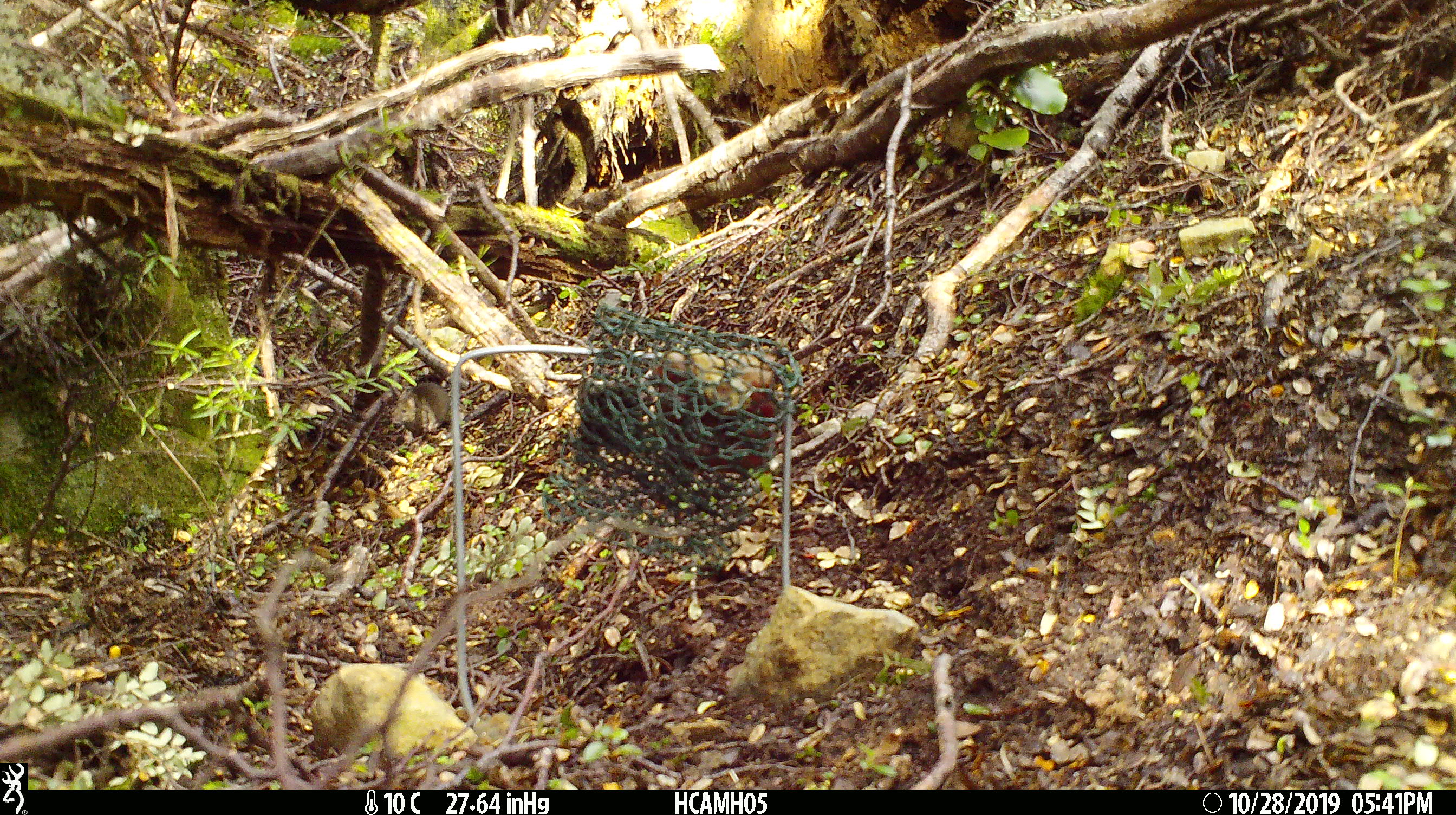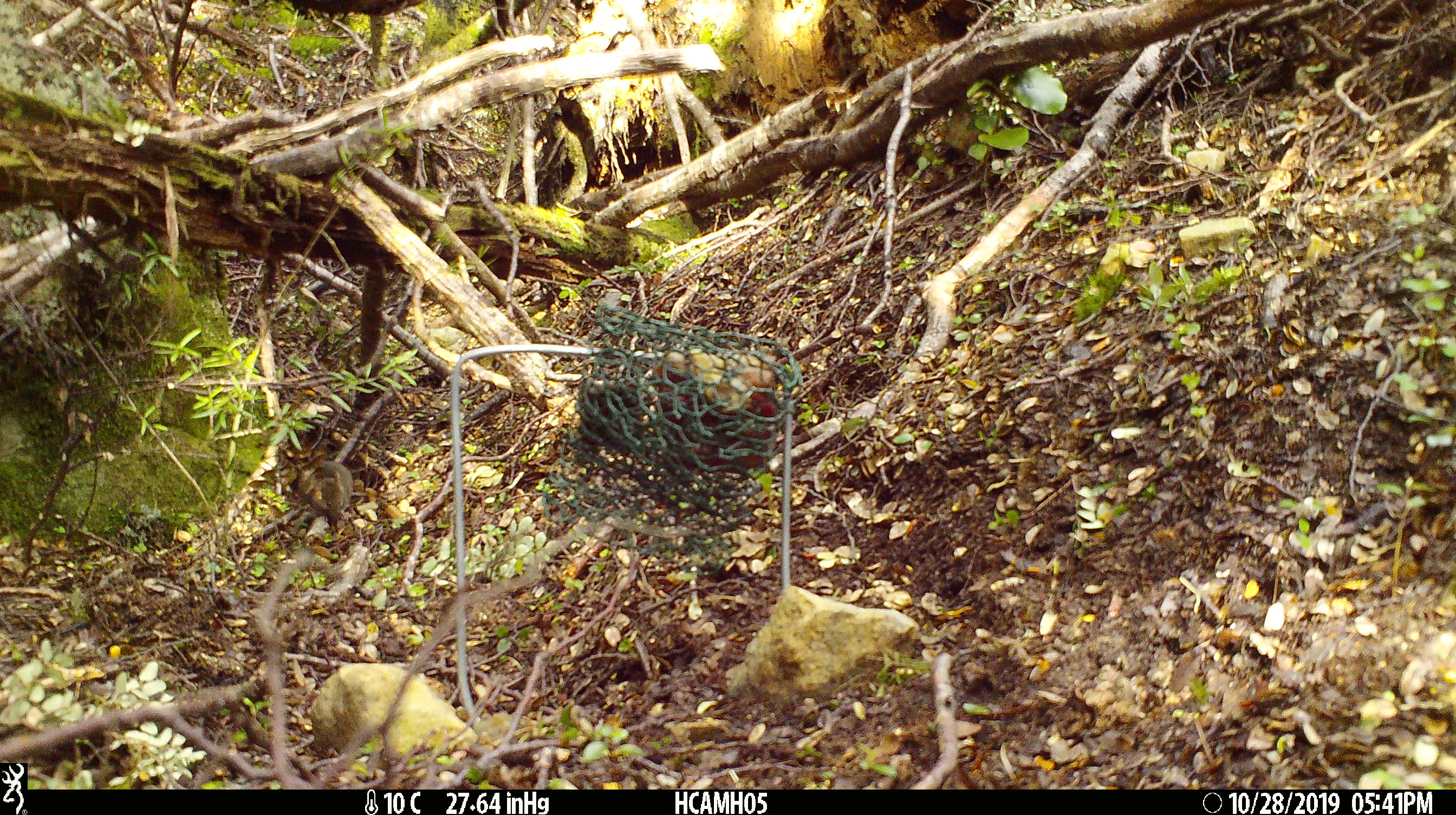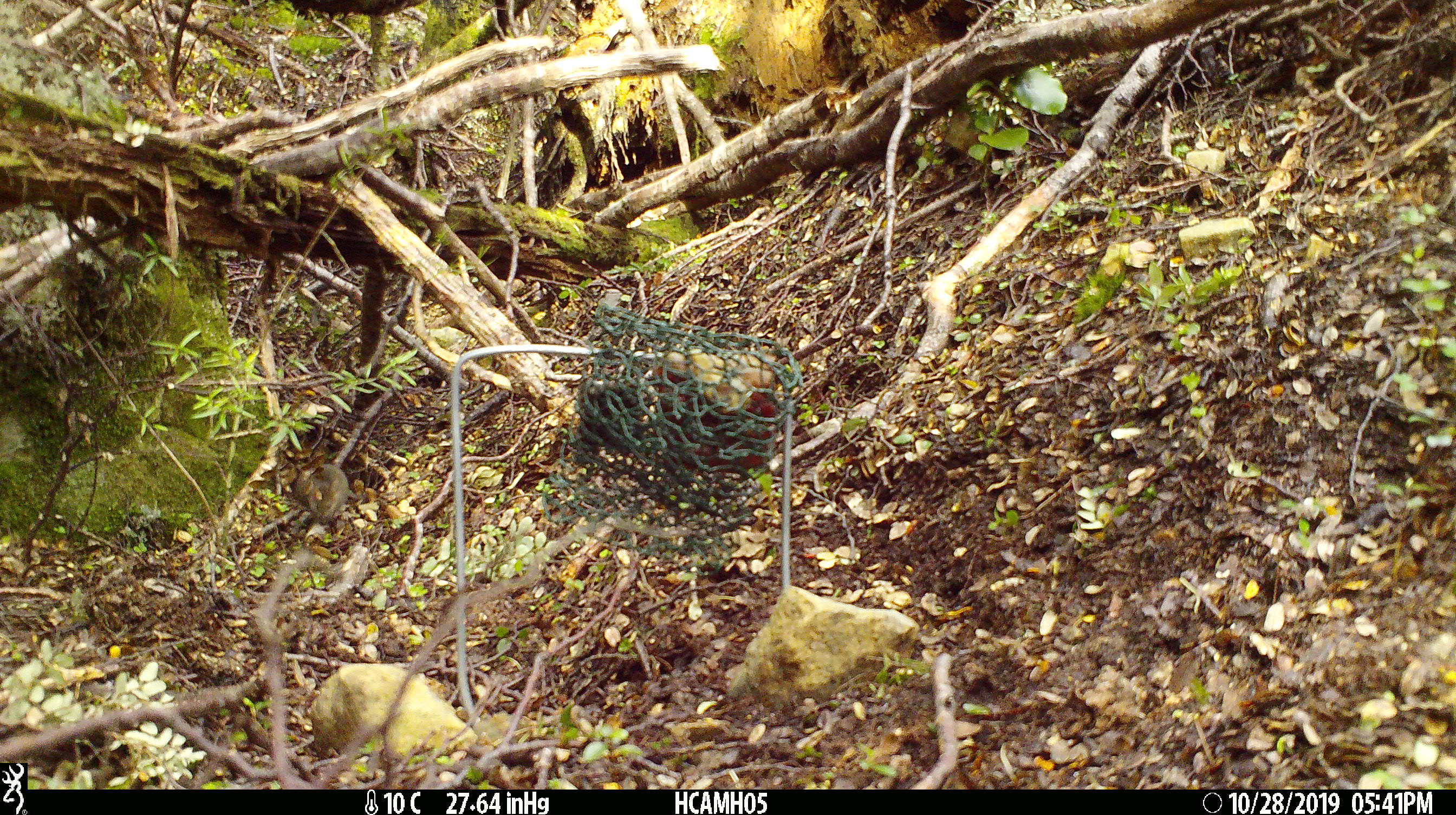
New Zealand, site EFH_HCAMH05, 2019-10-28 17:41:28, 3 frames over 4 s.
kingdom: Animalia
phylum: Chordata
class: Mammalia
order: Rodentia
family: Muridae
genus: Mus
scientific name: Mus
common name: mouse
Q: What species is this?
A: Mouse (Mus).